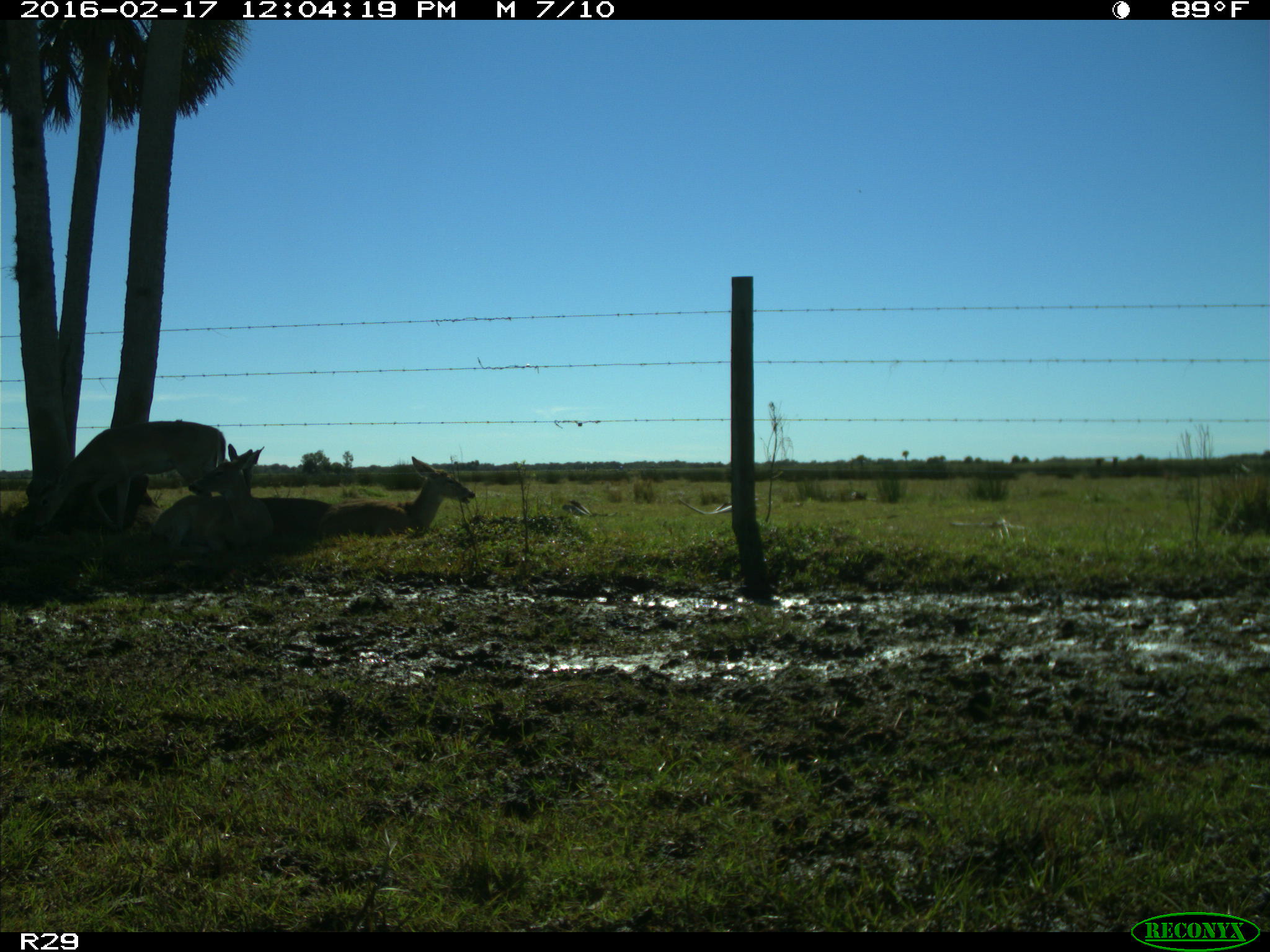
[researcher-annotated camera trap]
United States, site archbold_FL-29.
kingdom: Animalia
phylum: Chordata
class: Mammalia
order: Artiodactyla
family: Cervidae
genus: Odocoileus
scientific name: Odocoileus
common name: deer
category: unidentified deer